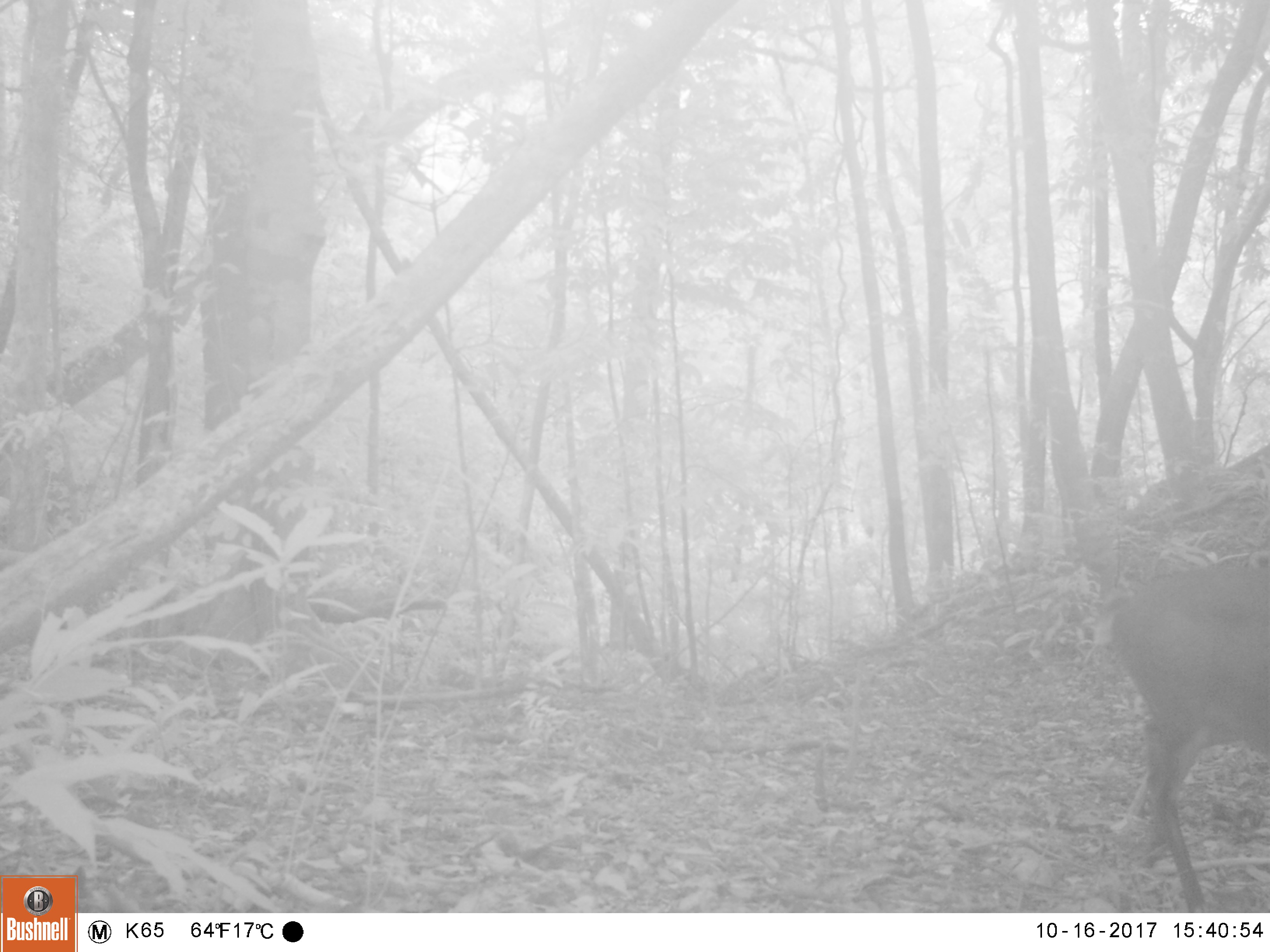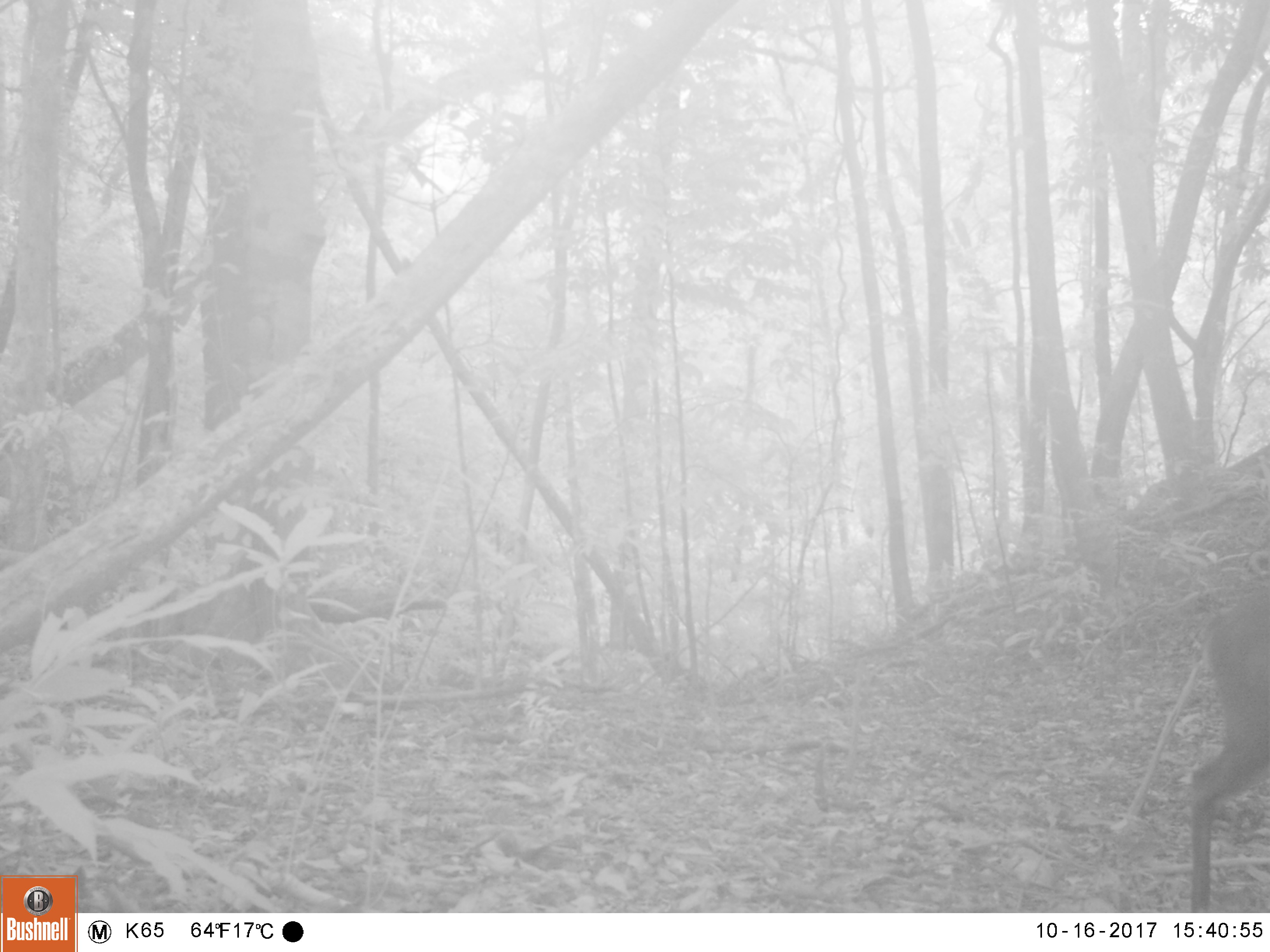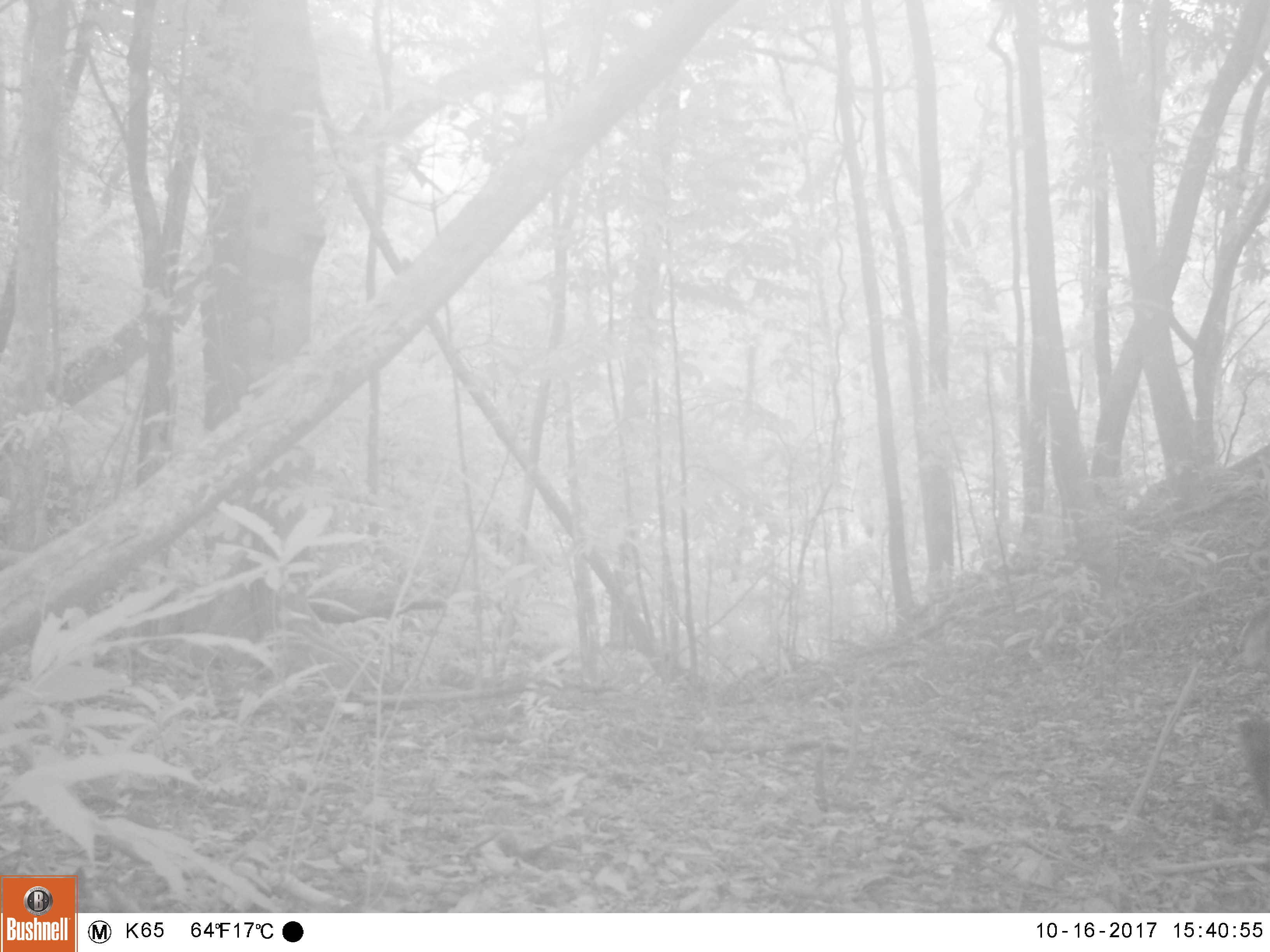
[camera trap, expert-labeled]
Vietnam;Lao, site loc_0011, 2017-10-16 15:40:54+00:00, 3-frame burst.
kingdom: Animalia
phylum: Chordata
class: Mammalia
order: Artiodactyla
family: Cervidae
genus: Muntiacus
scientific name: Muntiacus vuquangensis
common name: large-antlered muntjac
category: large antlered muntjac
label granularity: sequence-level